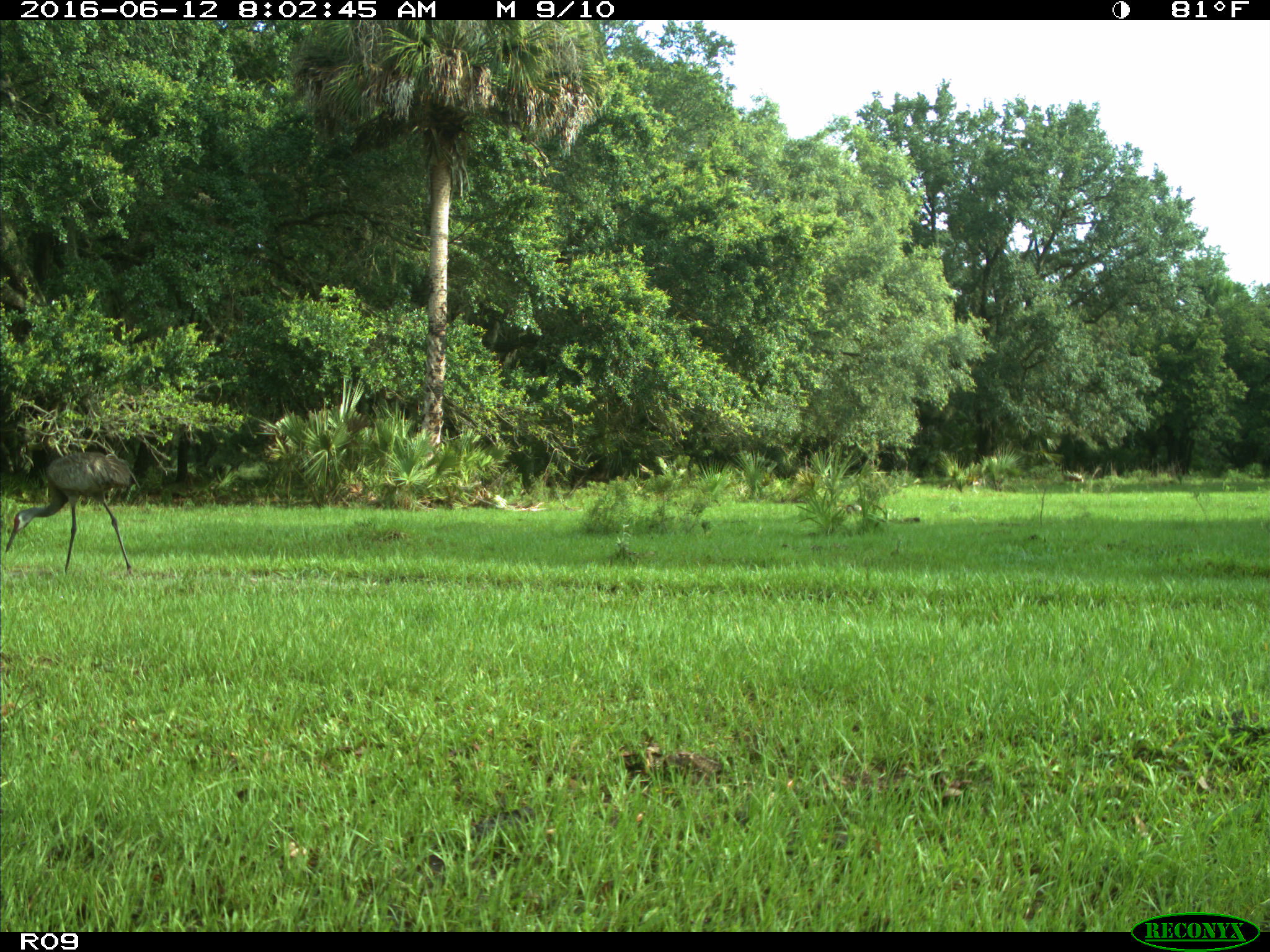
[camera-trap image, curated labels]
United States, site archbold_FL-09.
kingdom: Animalia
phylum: Chordata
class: Aves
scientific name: Aves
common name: birds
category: unidentified bird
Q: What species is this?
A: Unidentified bird (birds) (Aves).